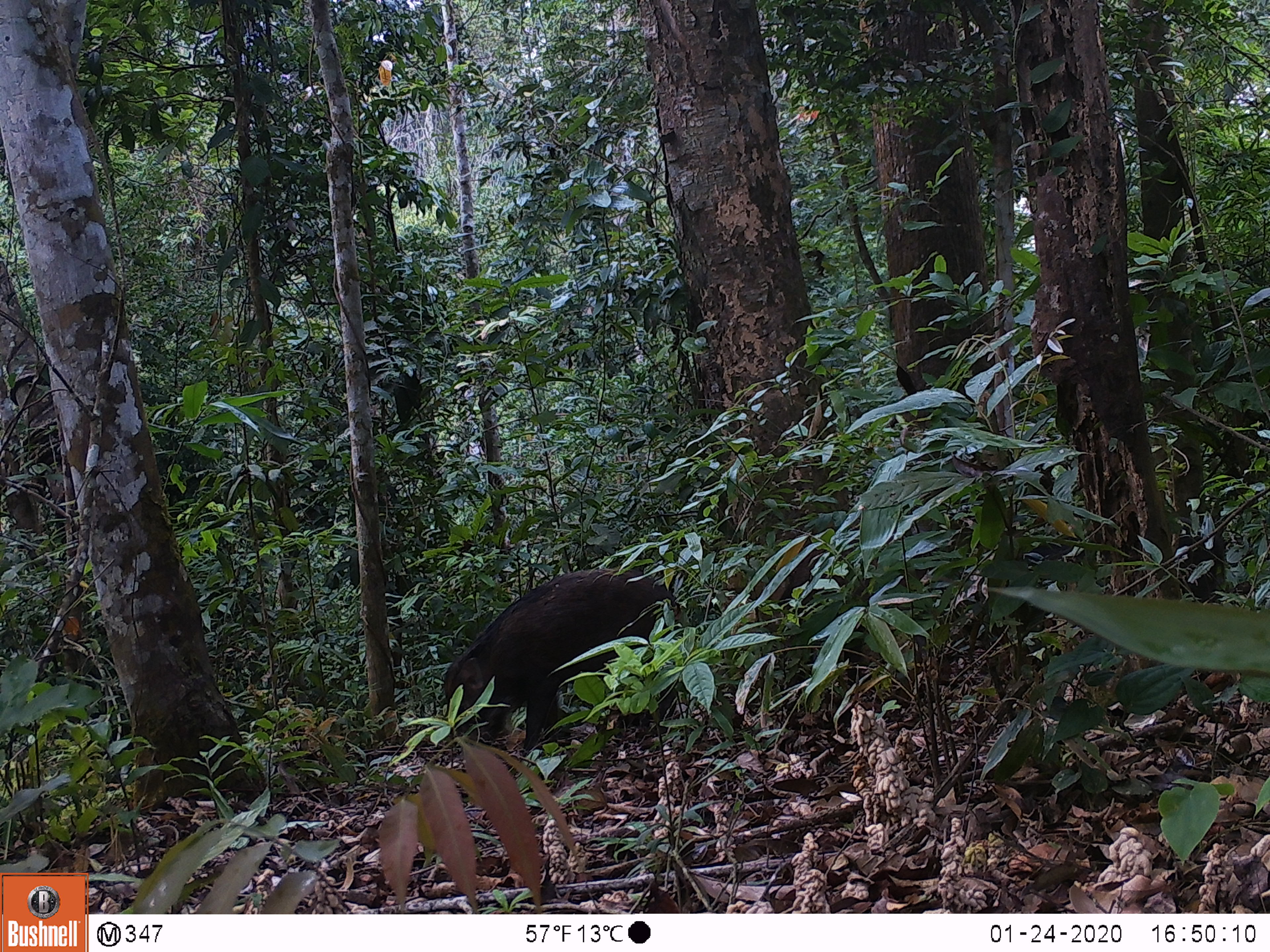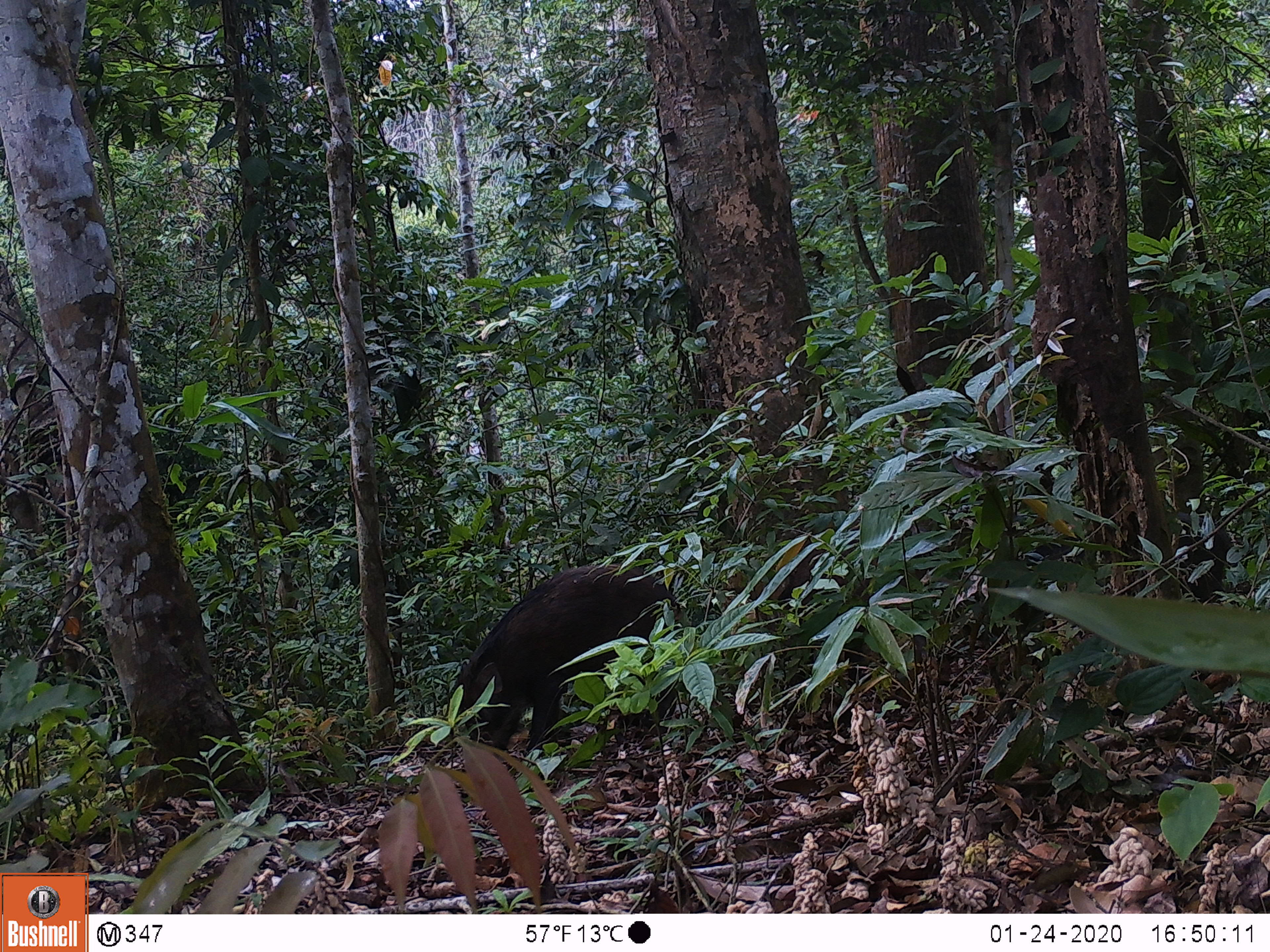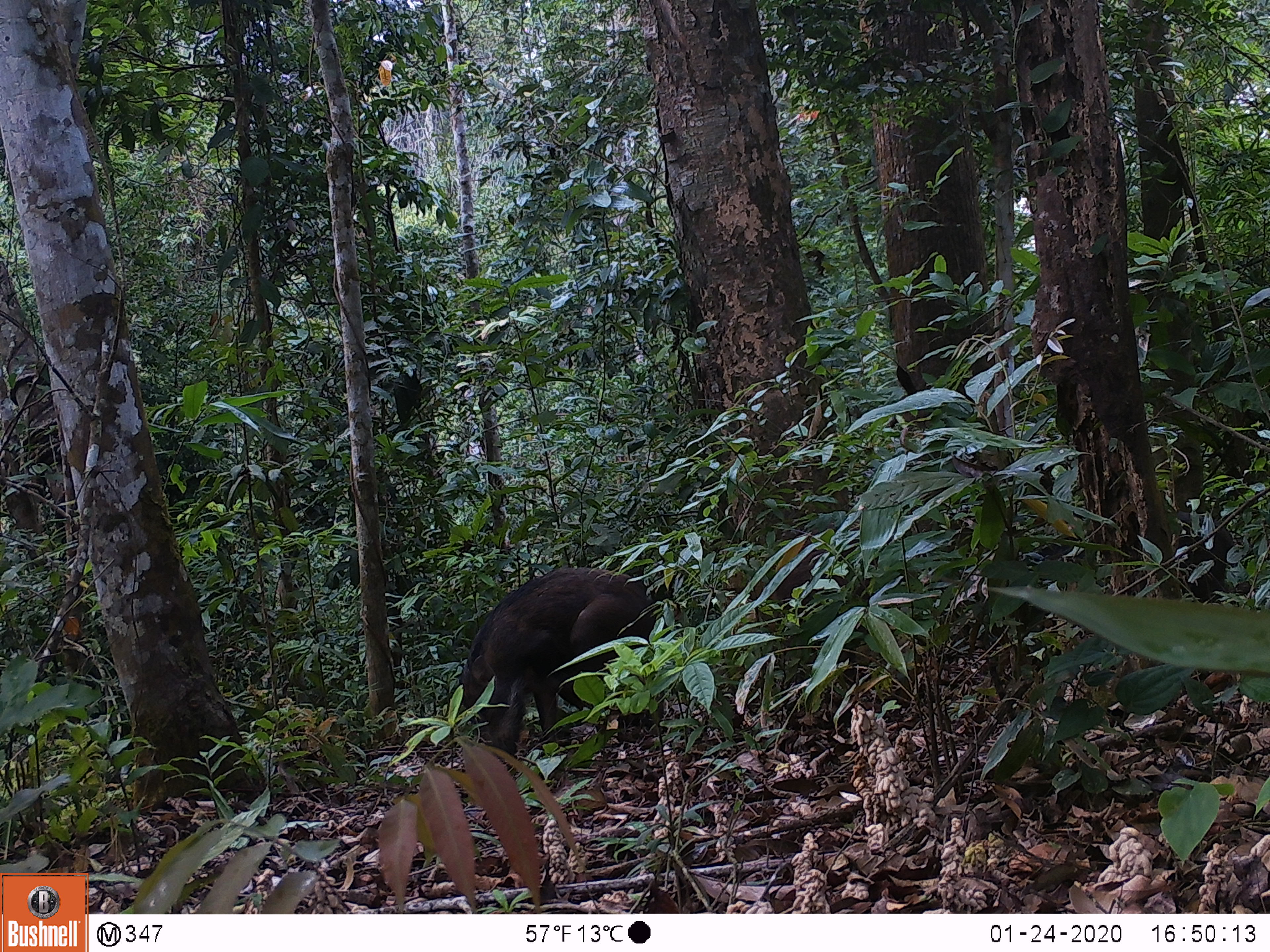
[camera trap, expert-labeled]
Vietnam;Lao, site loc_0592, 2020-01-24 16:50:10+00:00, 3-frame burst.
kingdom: Animalia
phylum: Chordata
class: Mammalia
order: Artiodactyla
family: Suidae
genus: Sus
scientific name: Sus scrofa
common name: eurasian wild pig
Eurasian wild pig (Sus scrofa). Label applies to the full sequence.